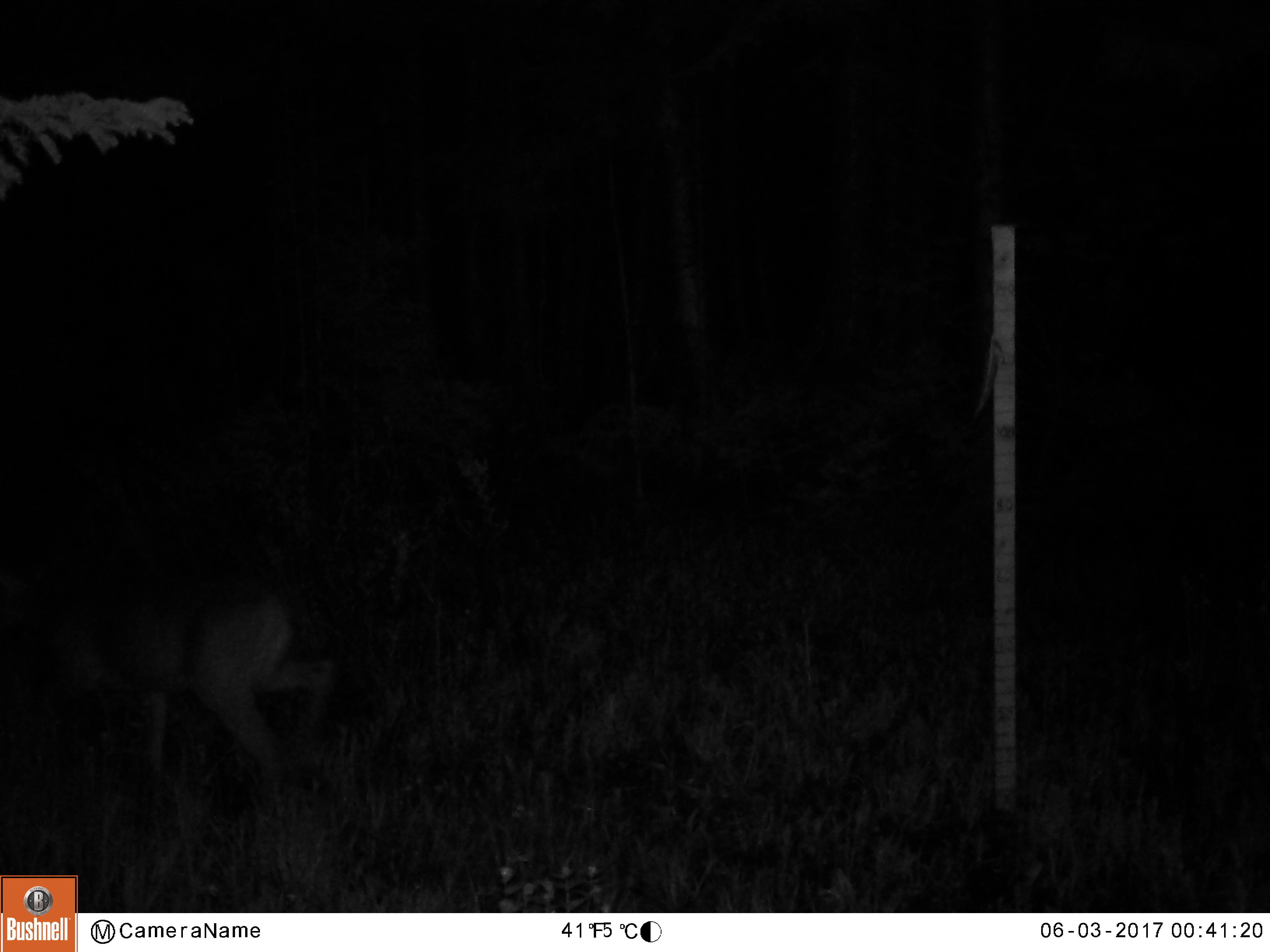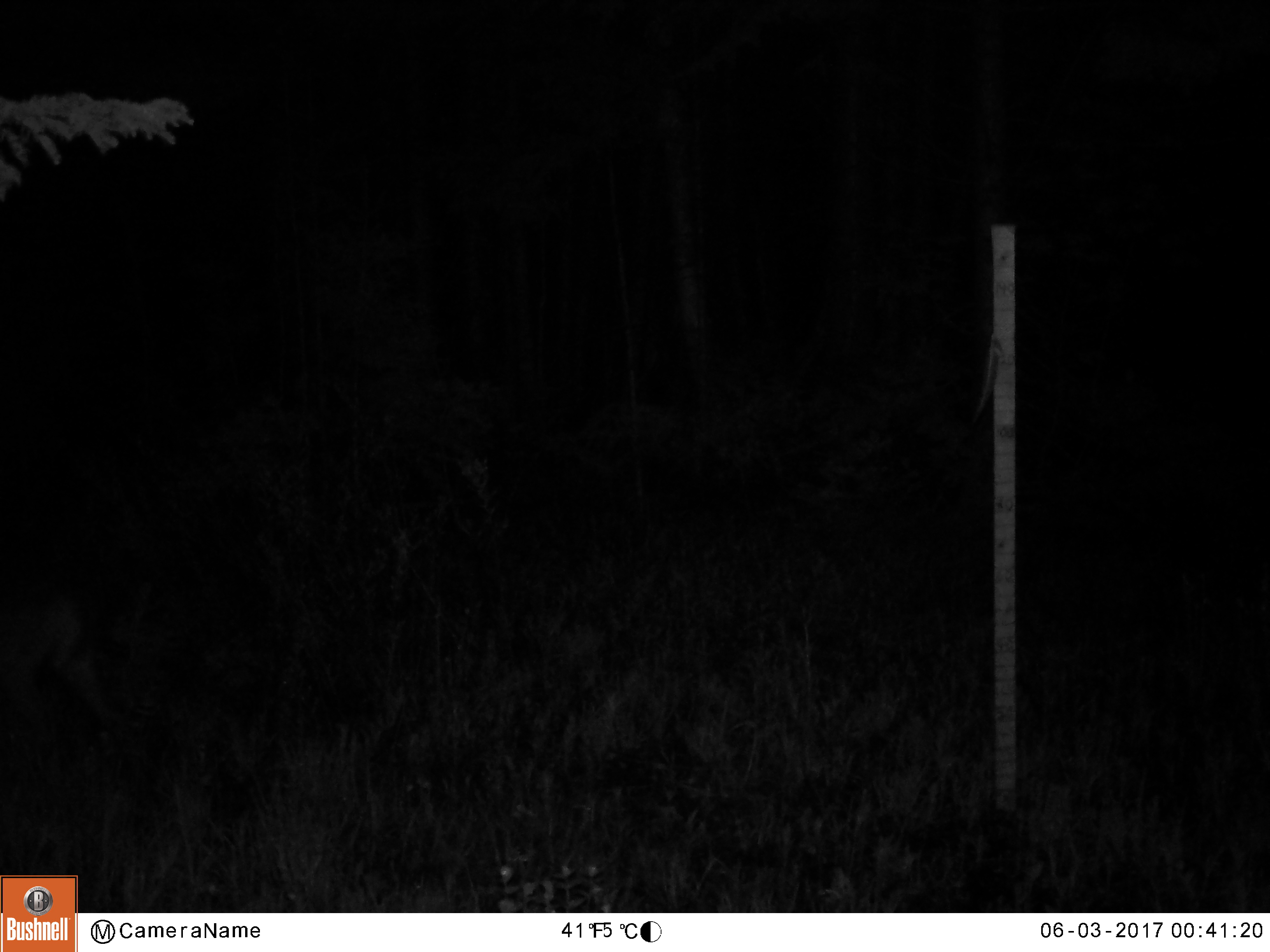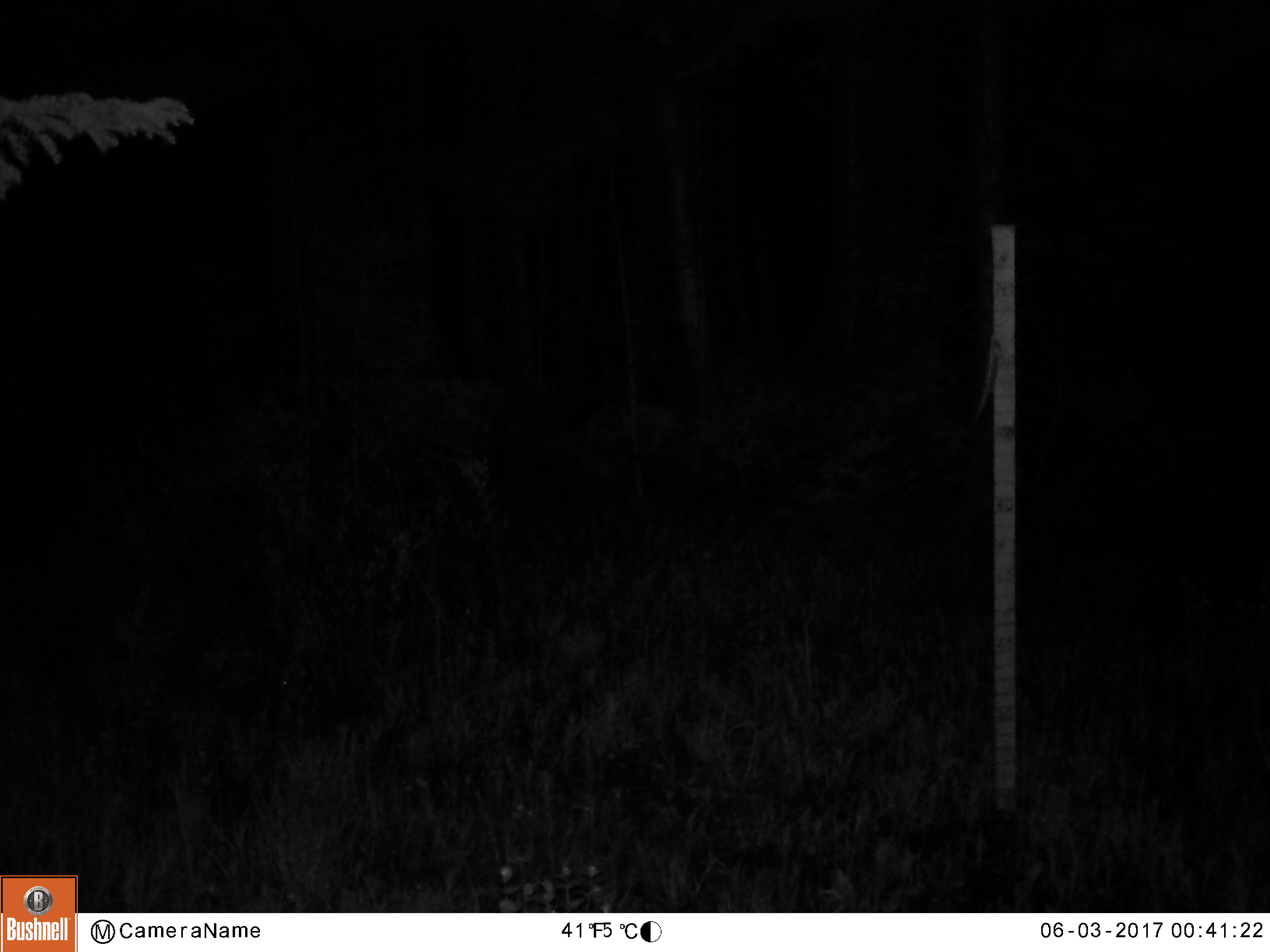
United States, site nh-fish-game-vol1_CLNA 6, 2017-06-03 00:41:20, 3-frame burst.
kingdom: Animalia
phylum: Chordata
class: Mammalia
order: Artiodactyla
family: Cervidae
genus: Odocoileus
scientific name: Odocoileus virginianus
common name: white-tailed deer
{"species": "white-tailed deer (Odocoileus virginianus)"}